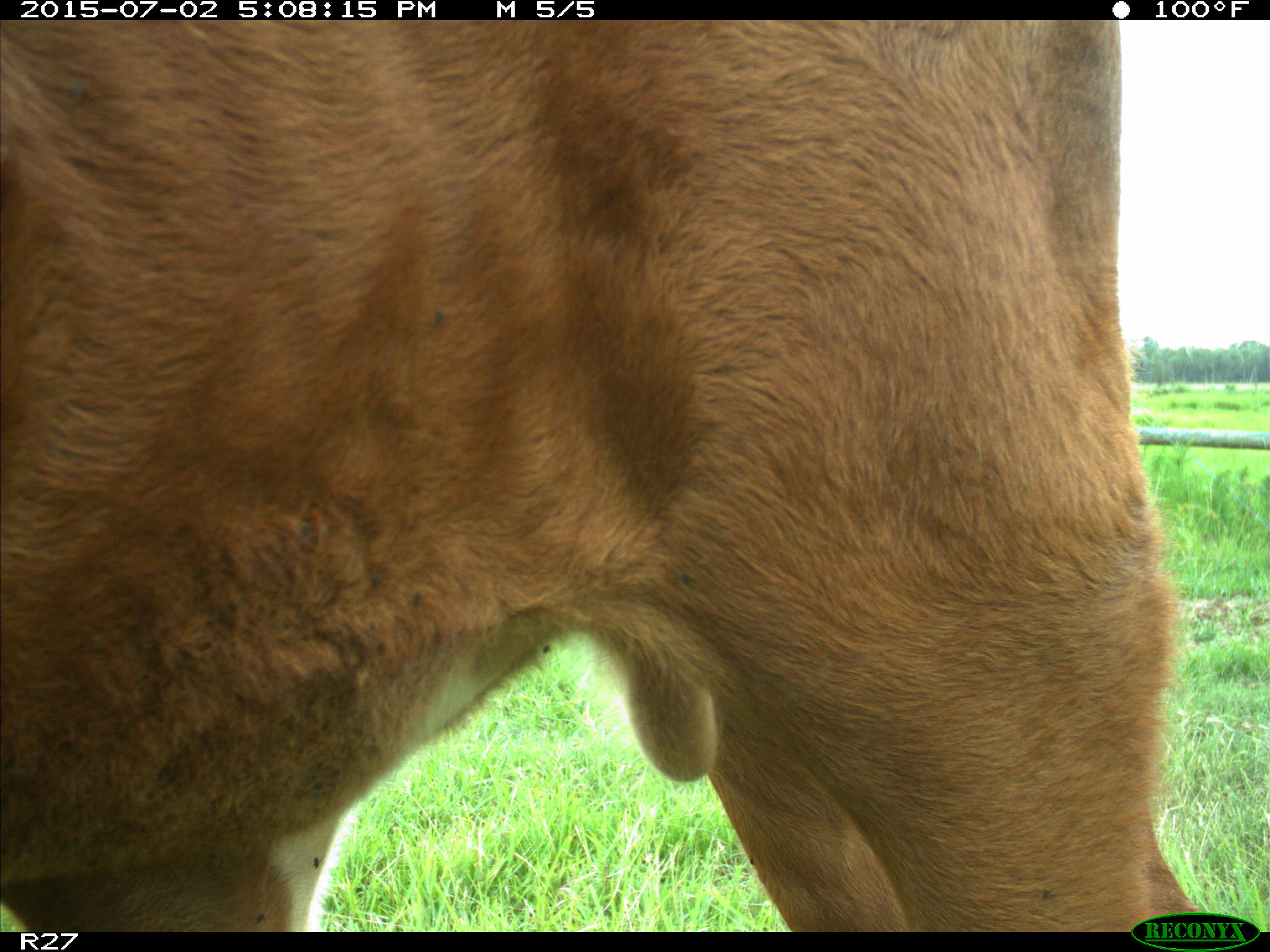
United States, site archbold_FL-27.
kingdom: Animalia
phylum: Chordata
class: Mammalia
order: Artiodactyla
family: Bovidae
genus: Bos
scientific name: Bos taurus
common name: domestic cow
Bos taurus (domestic cow).